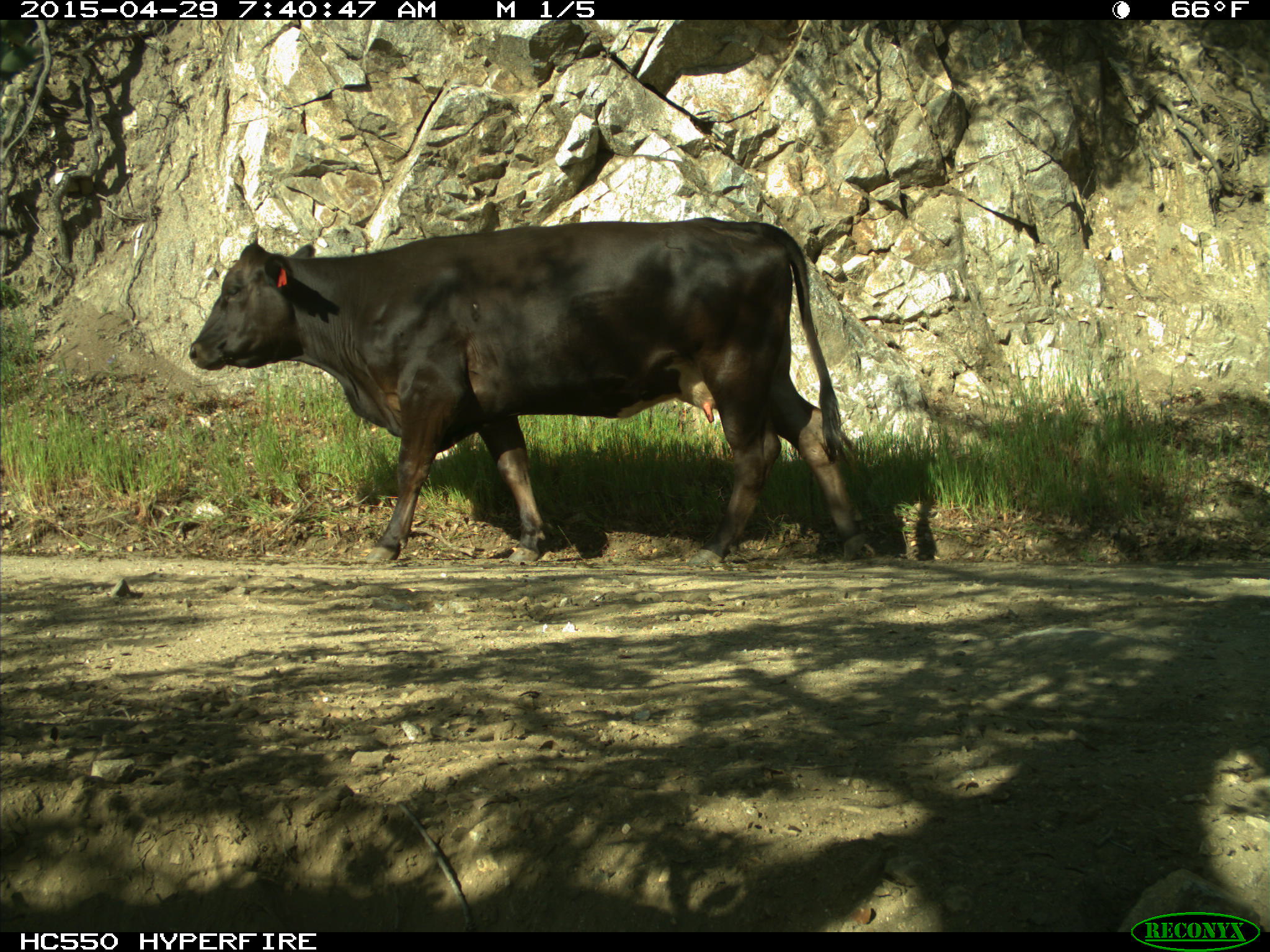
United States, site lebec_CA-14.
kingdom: Animalia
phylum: Chordata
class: Mammalia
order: Artiodactyla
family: Bovidae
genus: Bos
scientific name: Bos taurus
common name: domestic cow